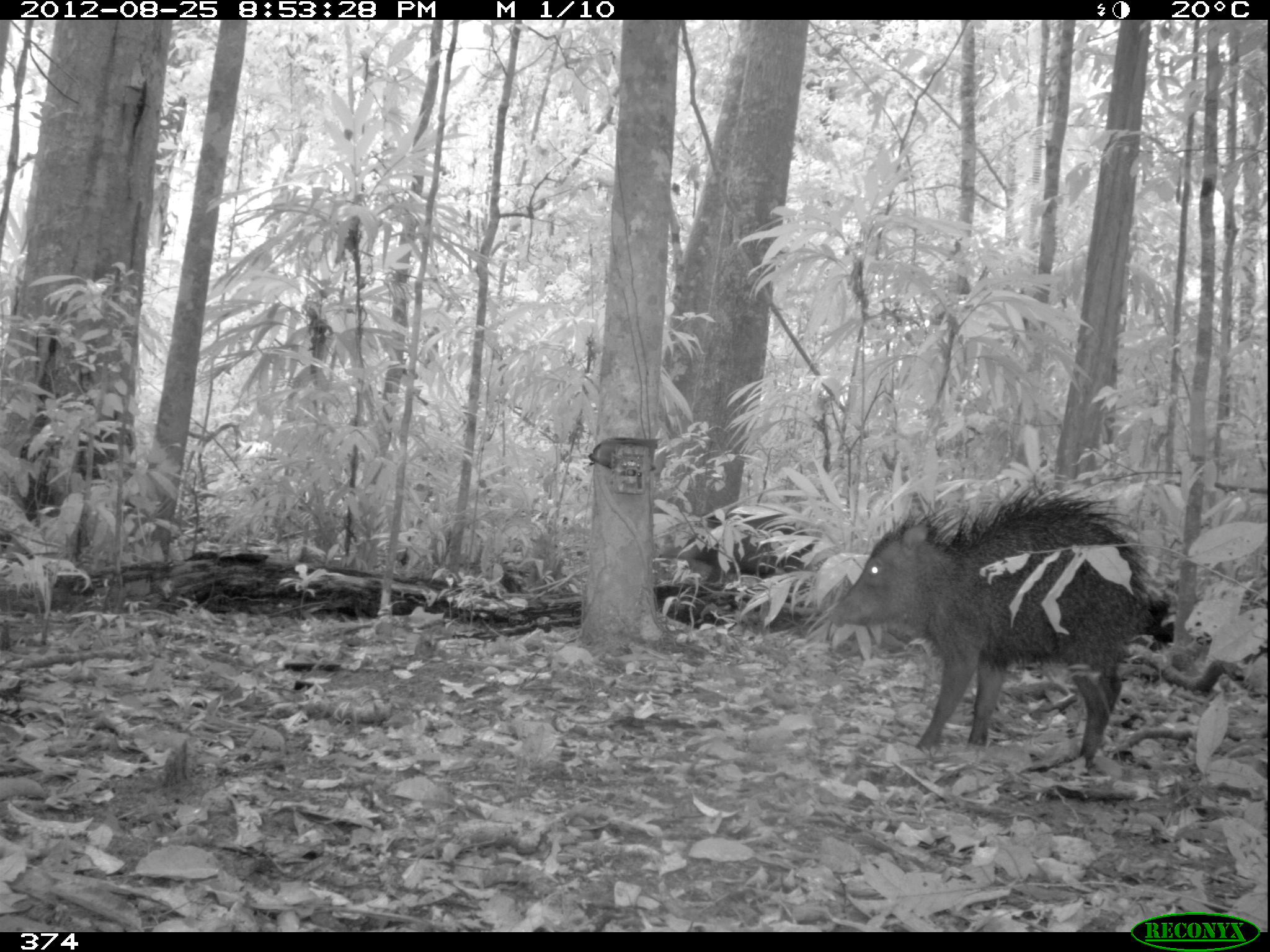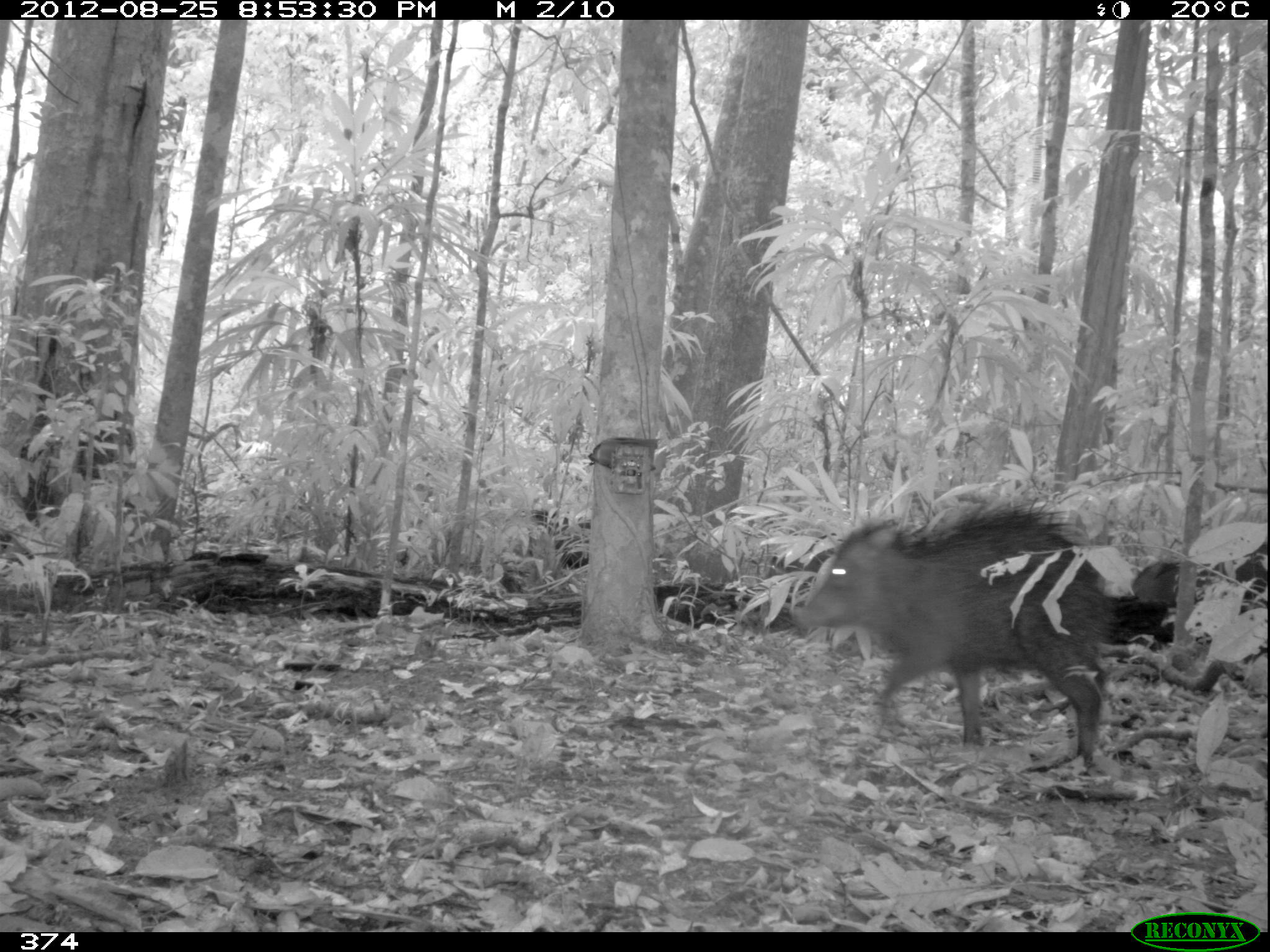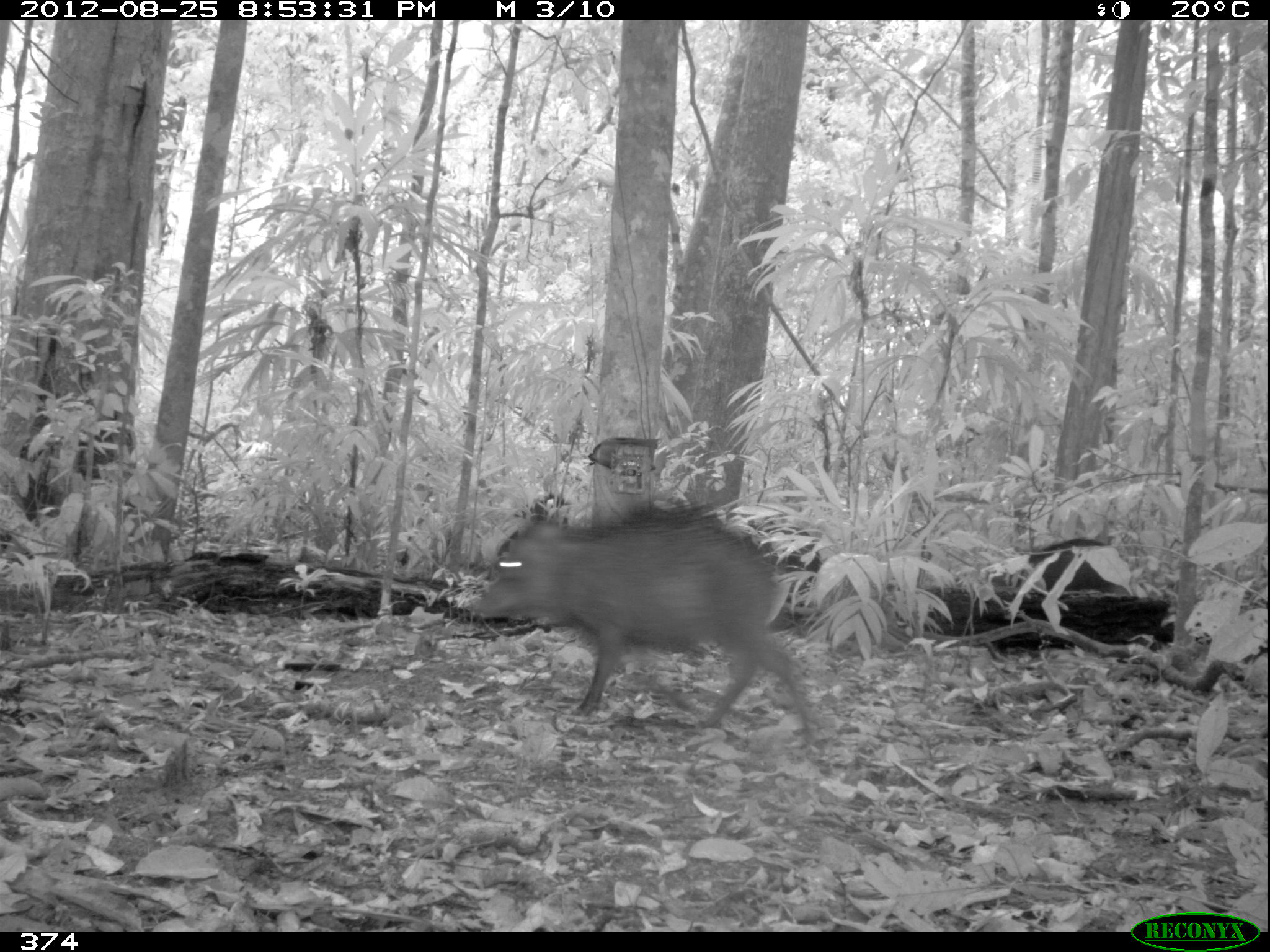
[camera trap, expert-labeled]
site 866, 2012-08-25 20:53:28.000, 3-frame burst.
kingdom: Animalia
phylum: Chordata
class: Mammalia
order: Artiodactyla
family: Tayassuidae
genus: Tayassu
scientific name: Tayassu pecari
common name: white-lipped peccary